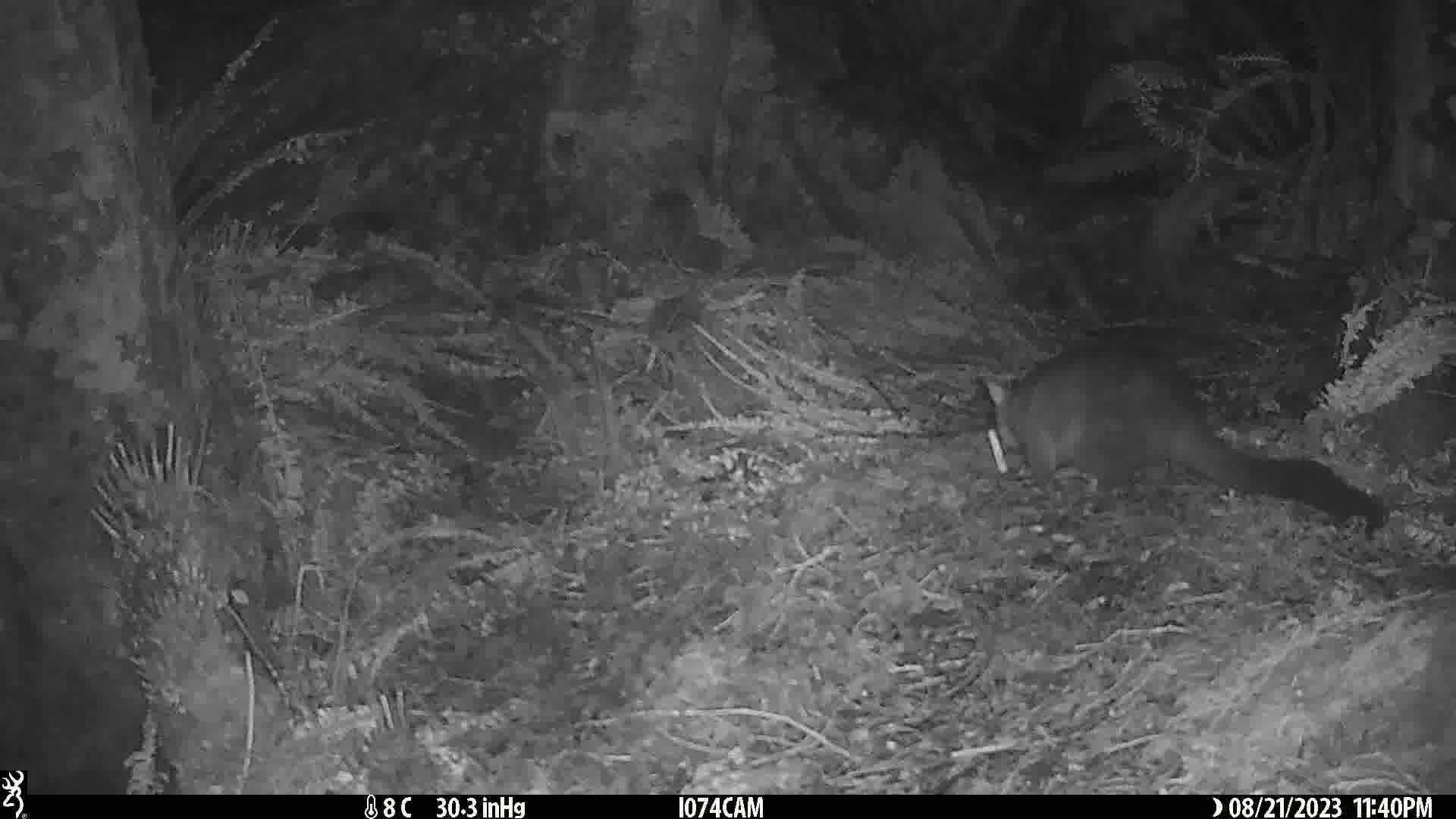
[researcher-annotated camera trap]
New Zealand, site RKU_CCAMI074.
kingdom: Animalia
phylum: Chordata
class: Mammalia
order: Diprotodontia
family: Phalangeridae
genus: Trichosurus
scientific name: Trichosurus vulpecula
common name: common brushtail possum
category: possum